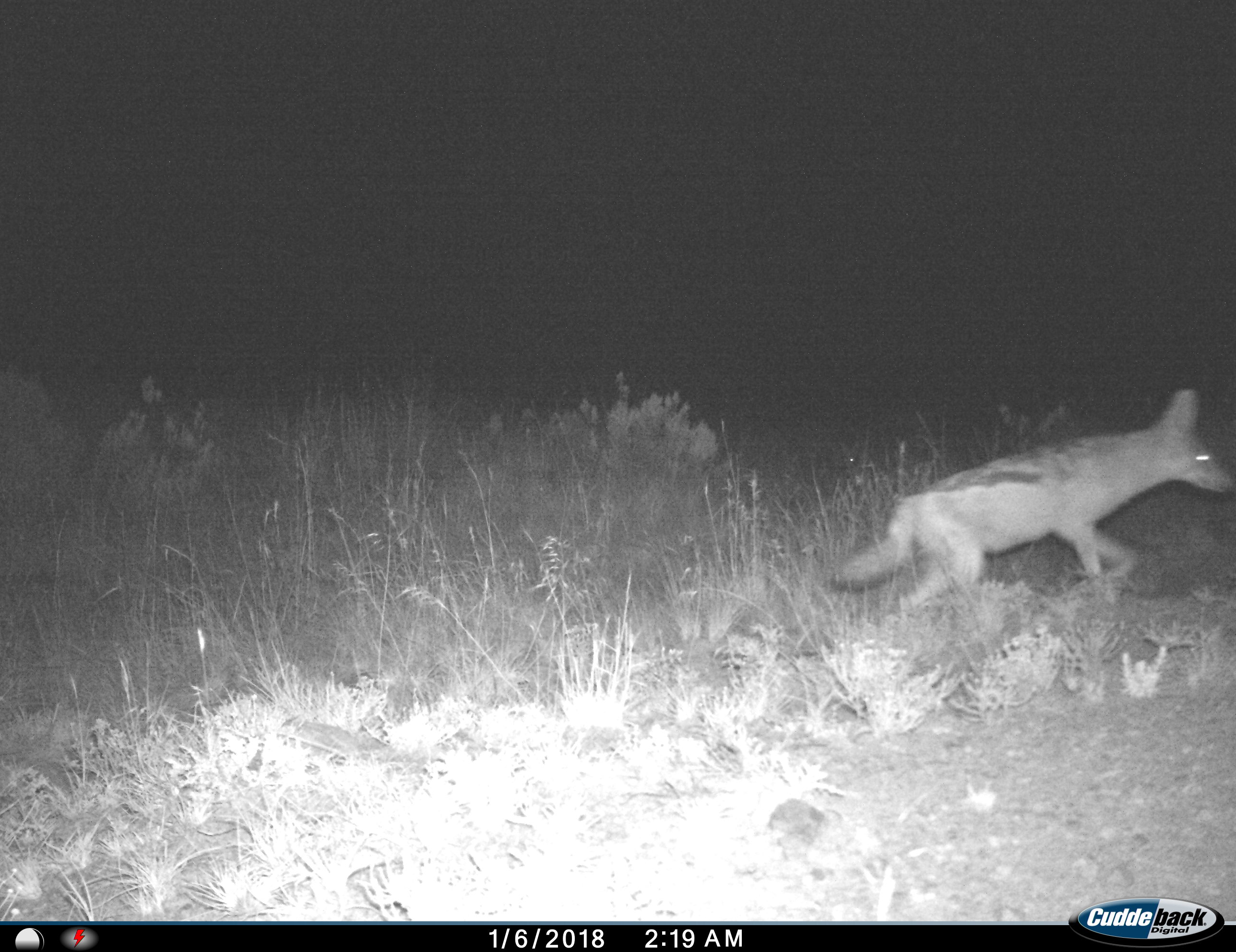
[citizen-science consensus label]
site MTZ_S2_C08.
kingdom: Animalia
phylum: Chordata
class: Mammalia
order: Carnivora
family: Canidae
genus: Lupulella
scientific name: Lupulella mesomelas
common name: black-backed jackal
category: jackalblackbacked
Jackalblackbacked (black-backed jackal) (Lupulella mesomelas), count 1. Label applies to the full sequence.